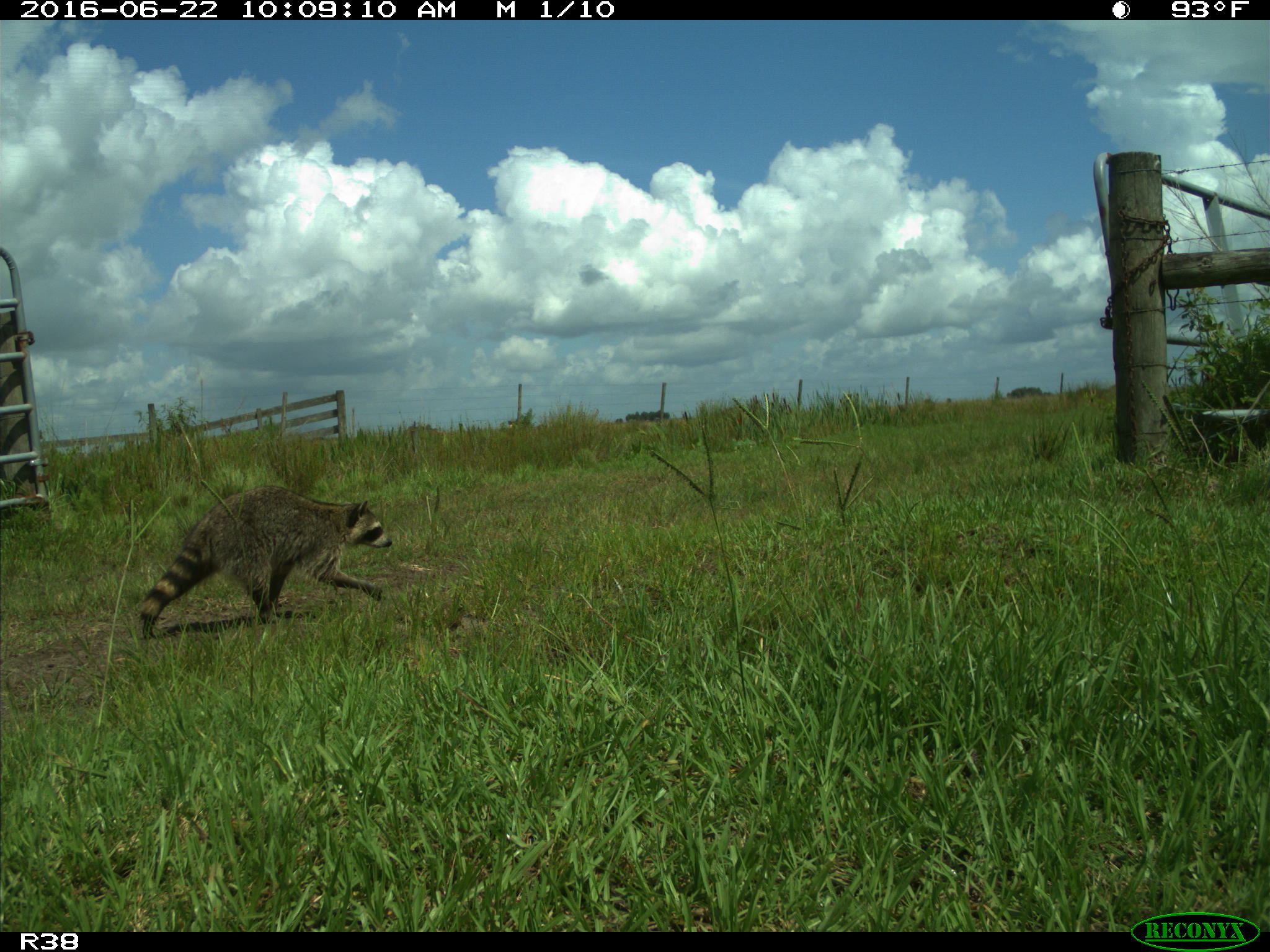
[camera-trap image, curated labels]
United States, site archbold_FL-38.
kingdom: Animalia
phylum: Chordata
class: Mammalia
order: Carnivora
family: Procyonidae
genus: Procyon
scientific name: Procyon lotor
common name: common raccoon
Procyon lotor (common raccoon).